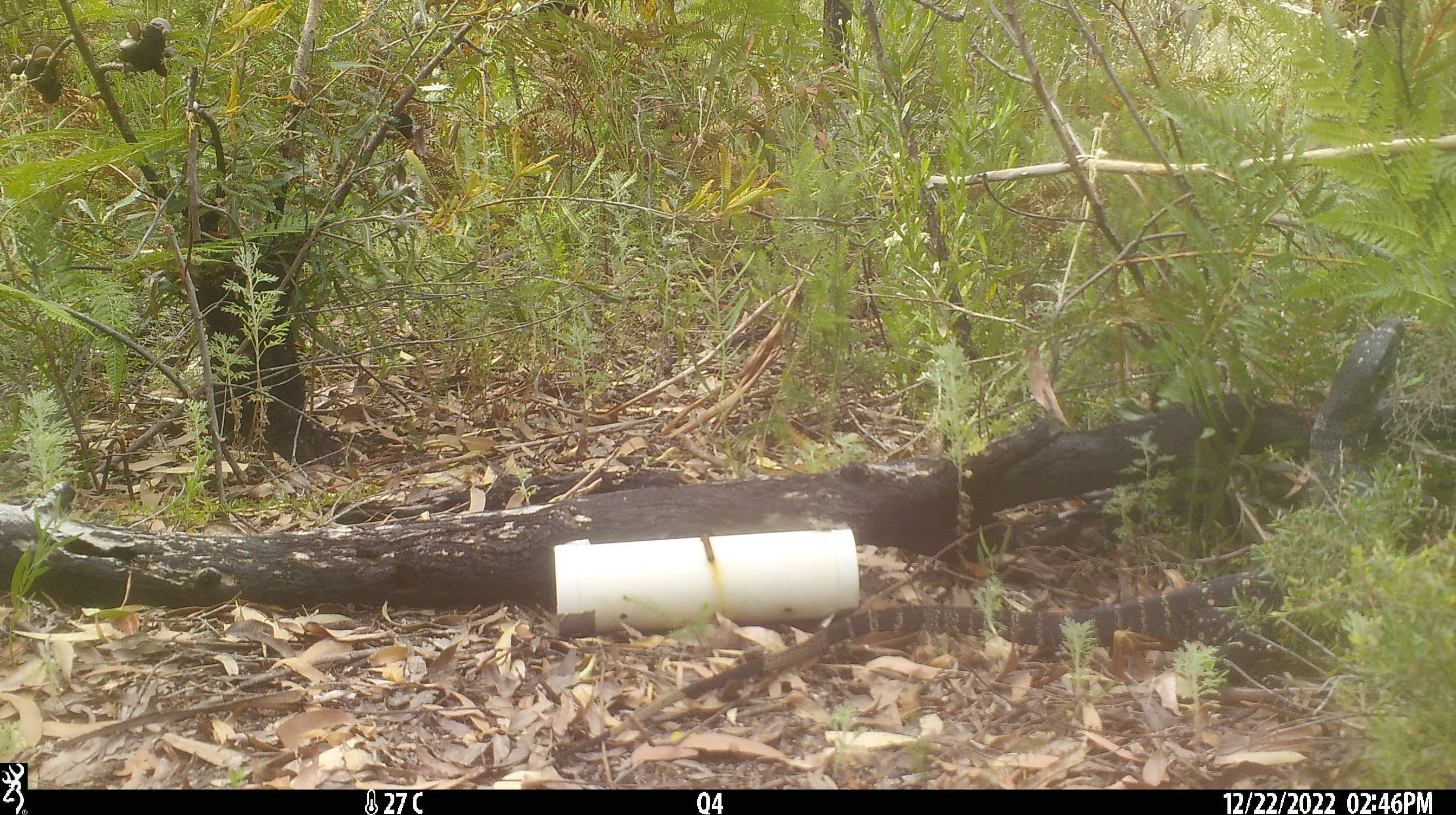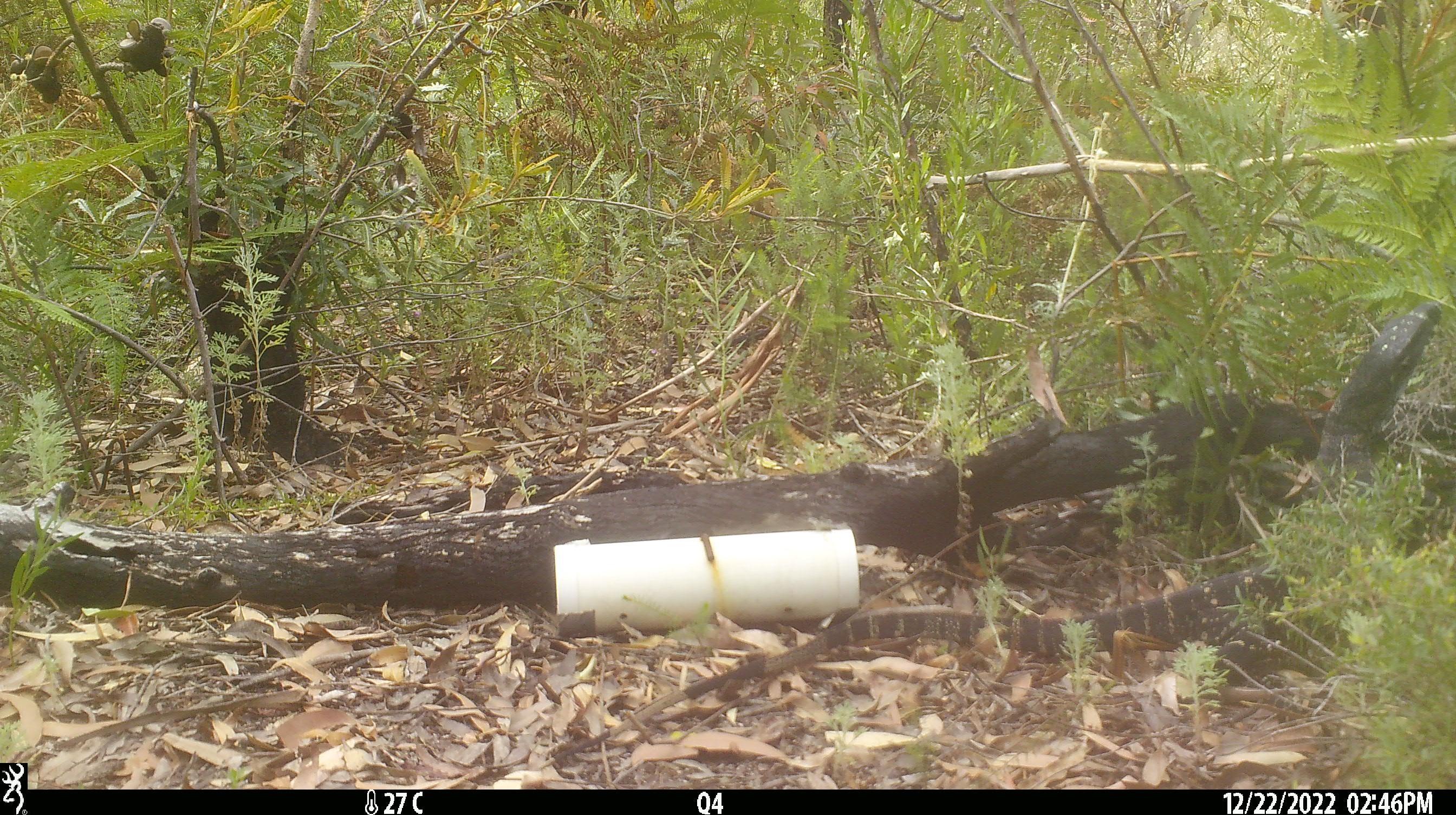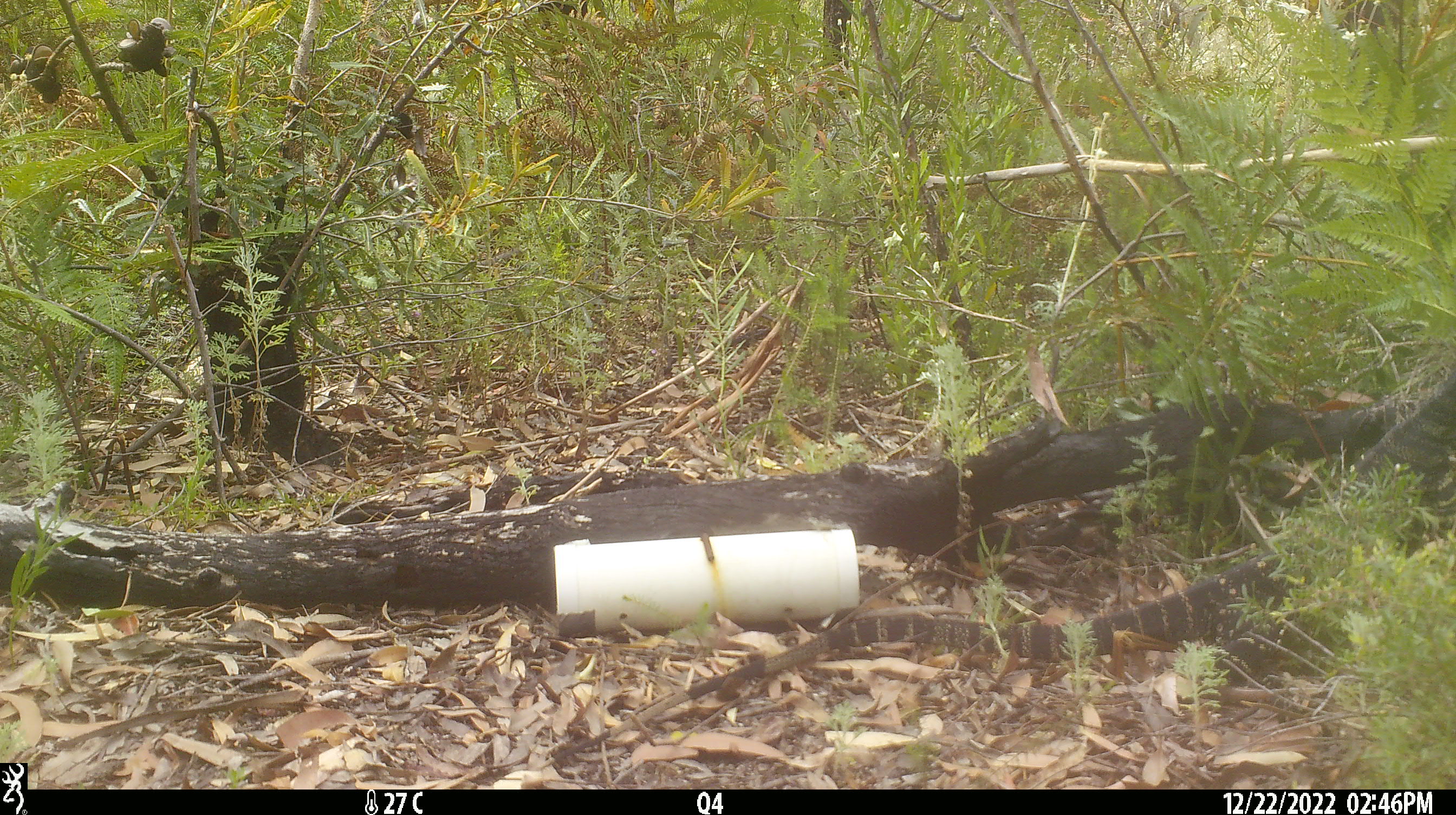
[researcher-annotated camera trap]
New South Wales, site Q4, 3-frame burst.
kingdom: Animalia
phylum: Chordata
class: Reptilia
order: Squamata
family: Varanidae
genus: Varanus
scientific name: Varanus varius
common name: lace monitor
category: goanna